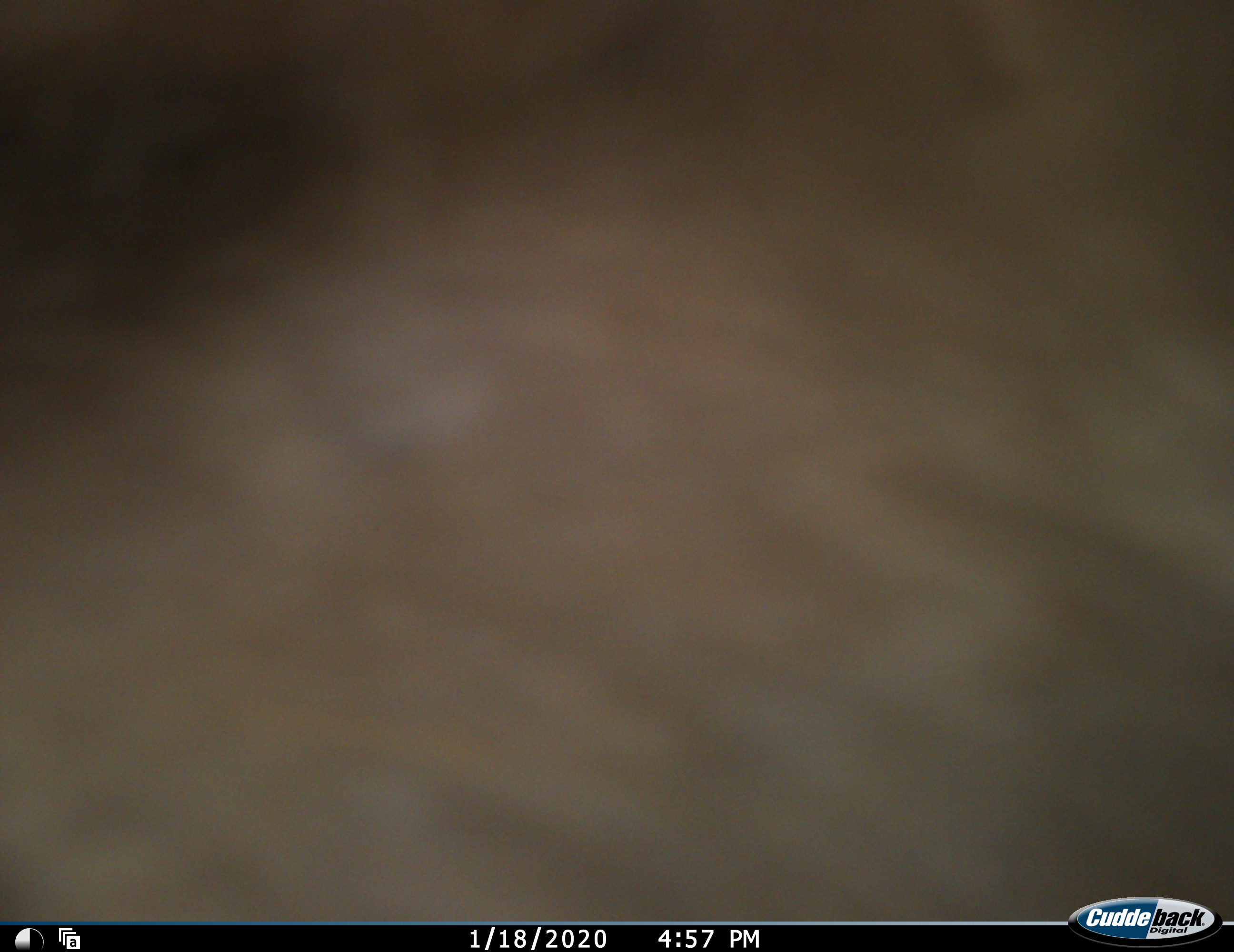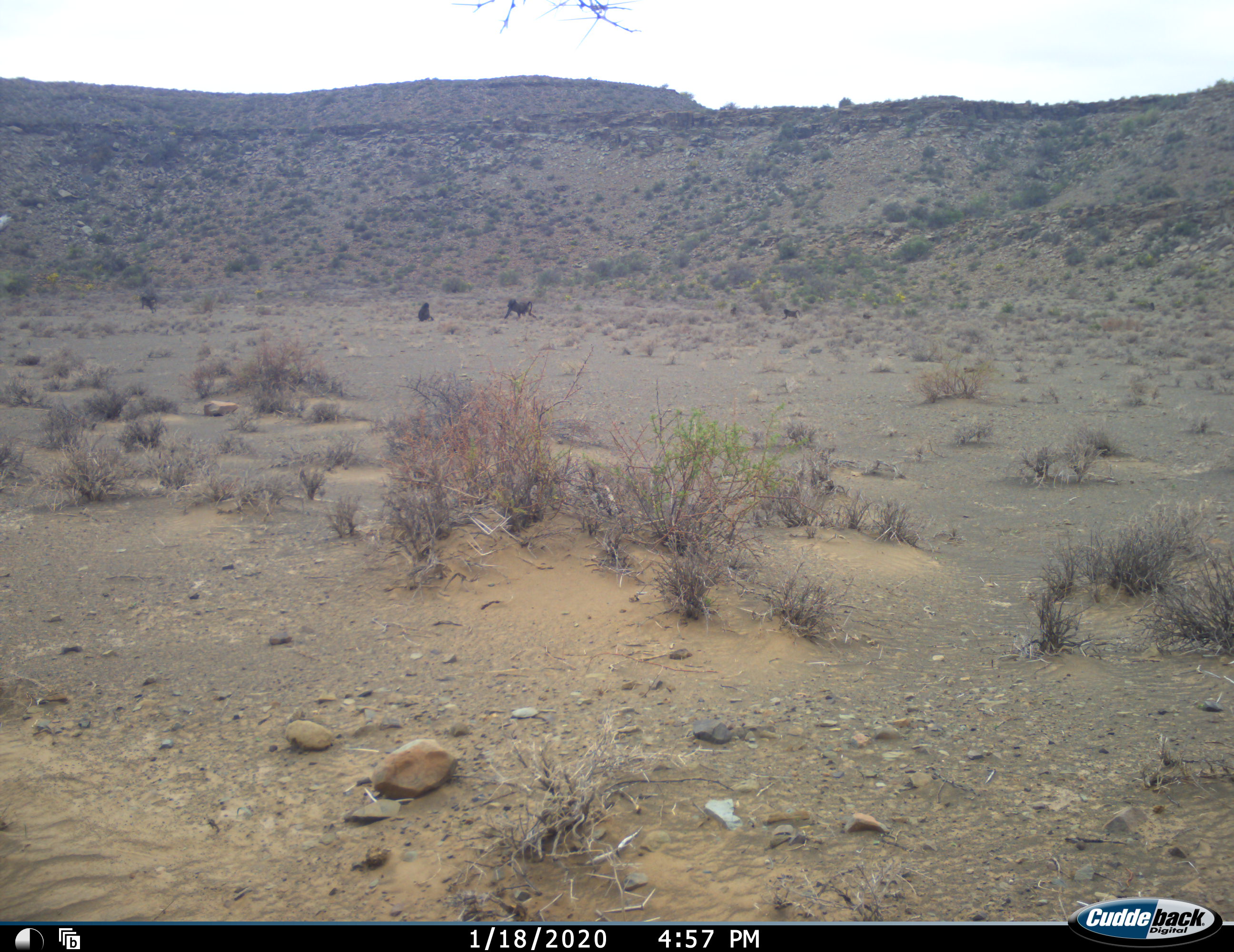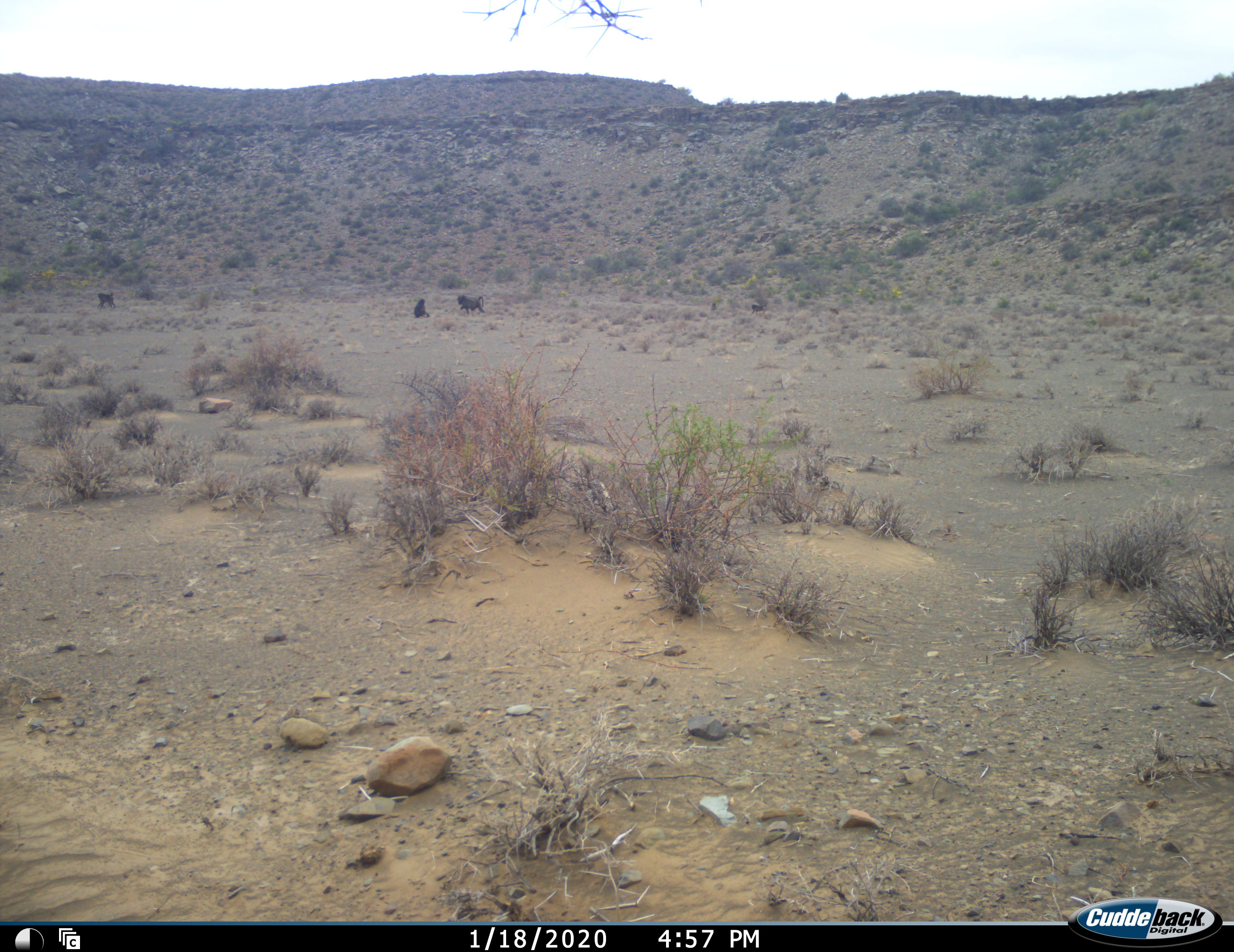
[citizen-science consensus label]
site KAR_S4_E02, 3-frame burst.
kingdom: Animalia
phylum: Chordata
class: Mammalia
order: Primates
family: Cercopithecidae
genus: Papio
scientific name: Papio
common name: baboon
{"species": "baboon (Papio)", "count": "3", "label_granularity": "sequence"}